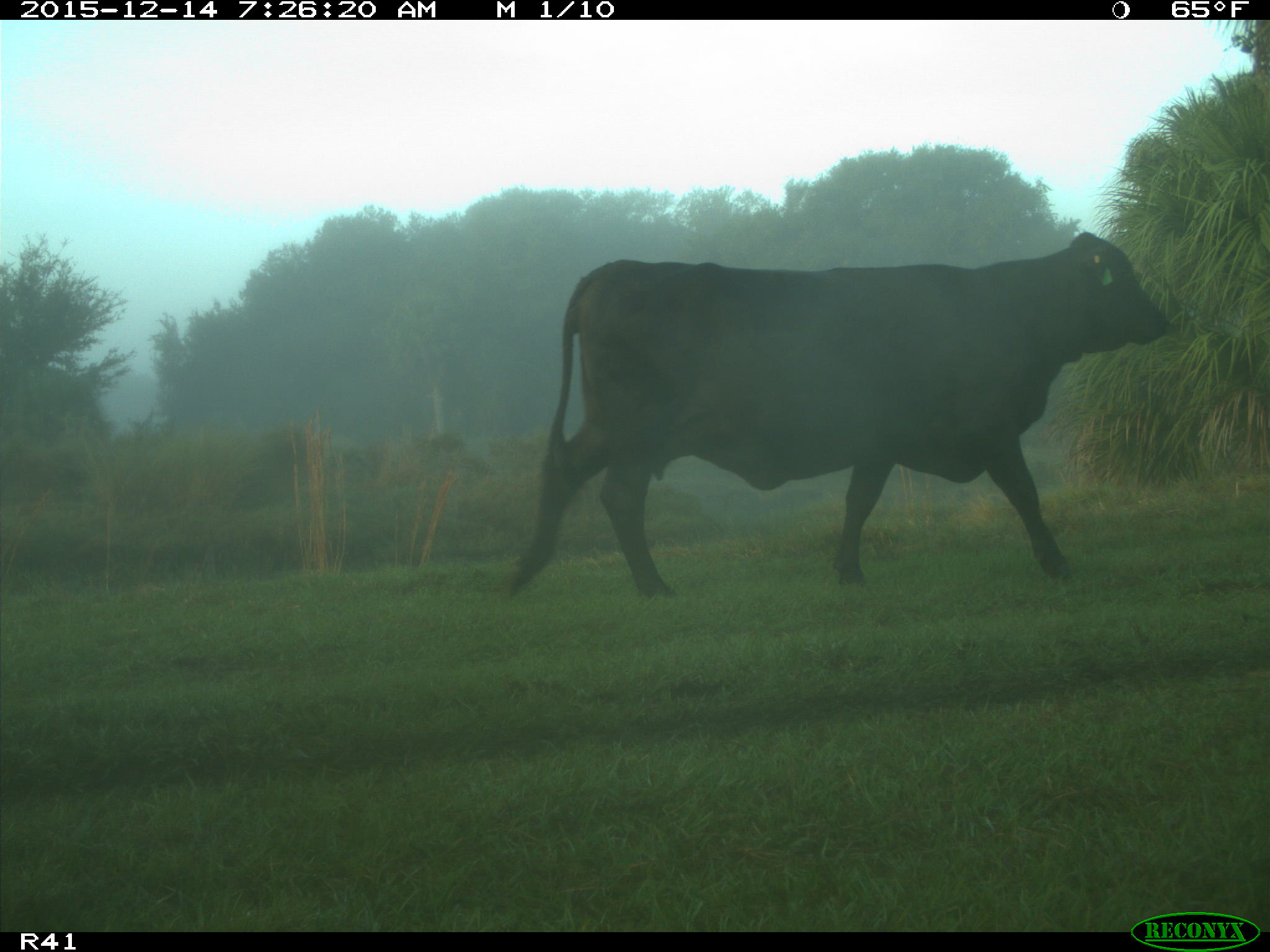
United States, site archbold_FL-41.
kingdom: Animalia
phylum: Chordata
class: Mammalia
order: Artiodactyla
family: Bovidae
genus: Bos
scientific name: Bos taurus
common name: domestic cow